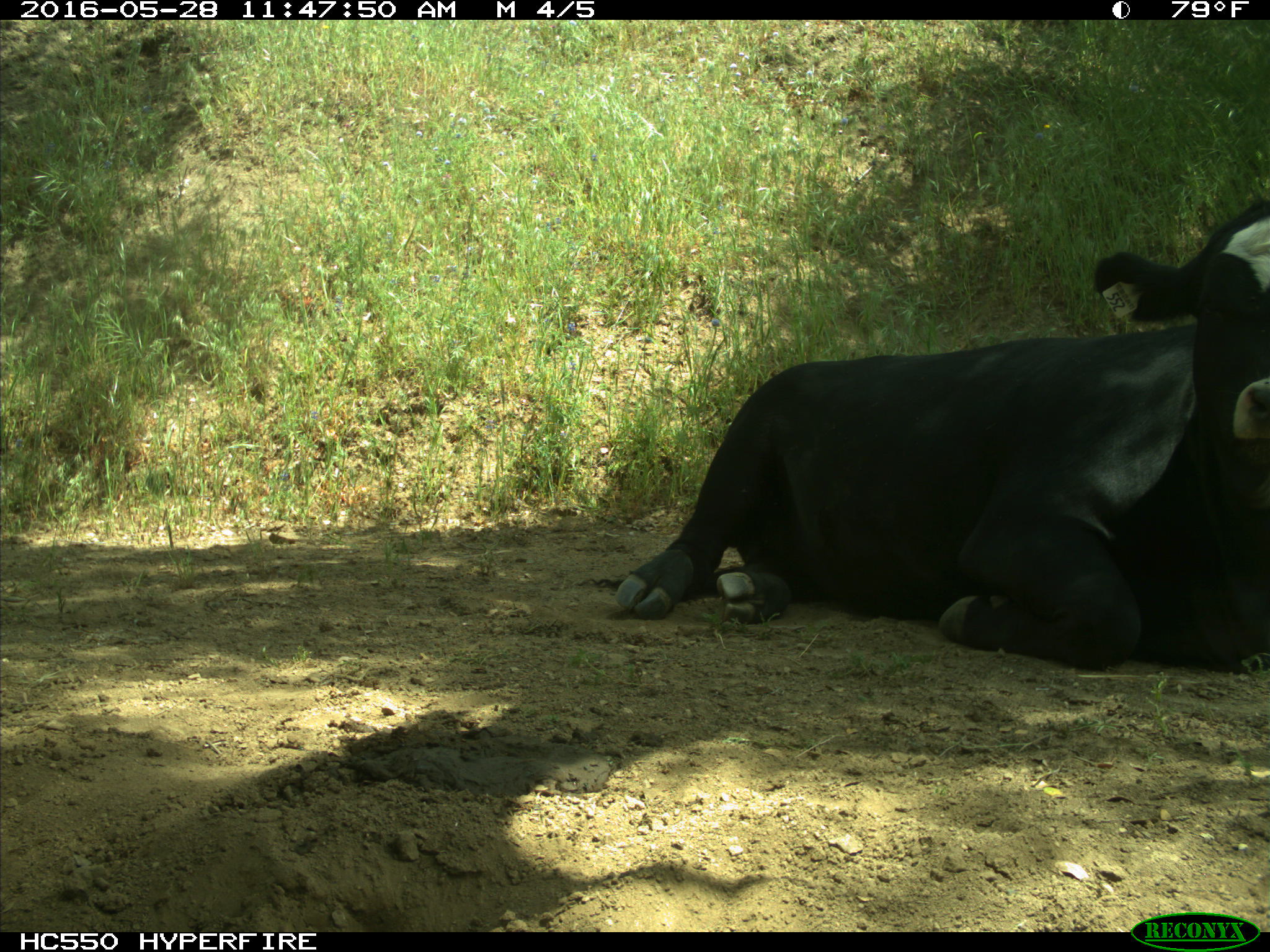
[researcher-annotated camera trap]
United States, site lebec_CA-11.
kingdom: Animalia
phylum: Chordata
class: Mammalia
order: Artiodactyla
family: Bovidae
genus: Bos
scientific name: Bos taurus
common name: domestic cow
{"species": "Bos taurus (domestic cow)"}